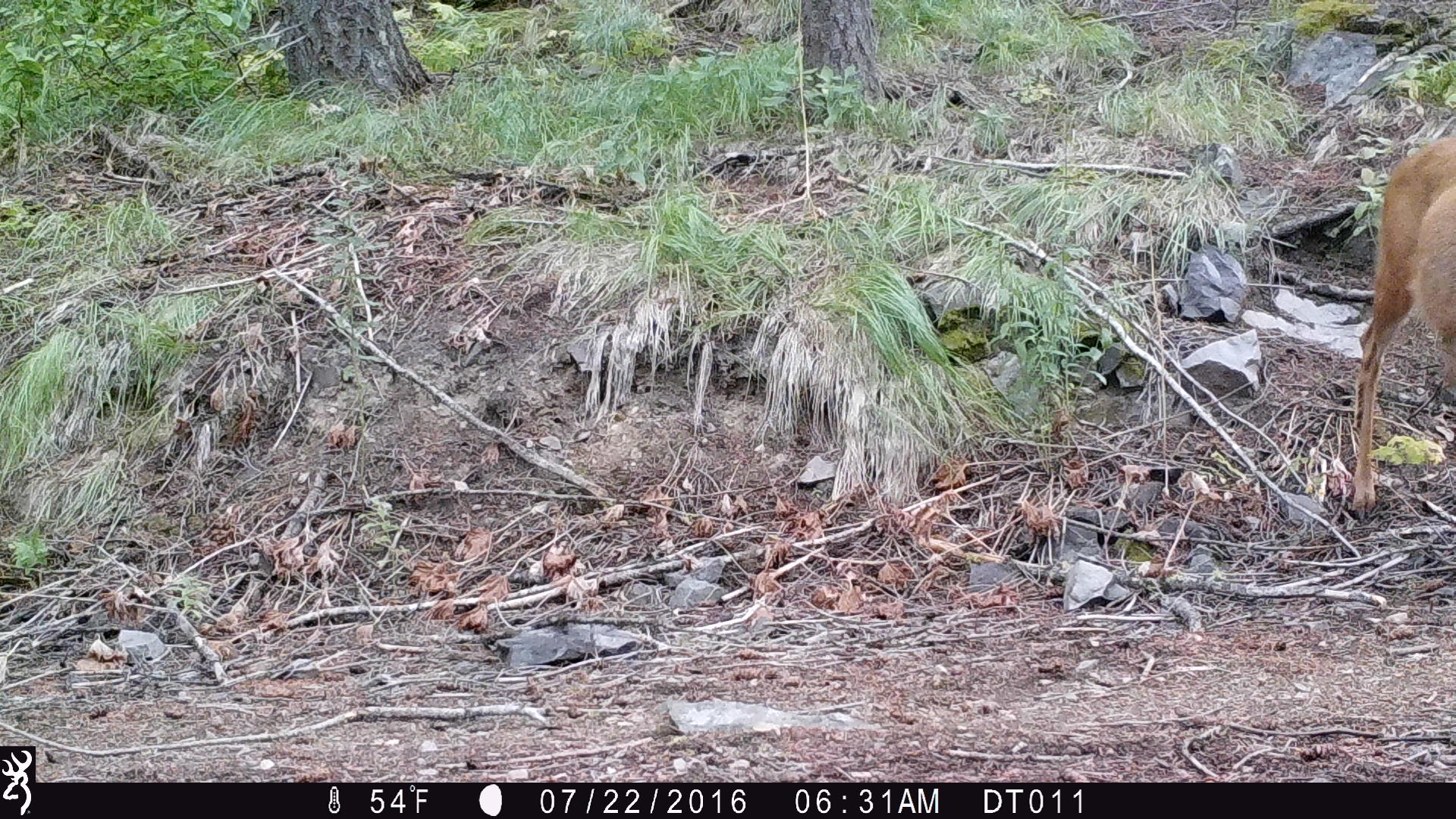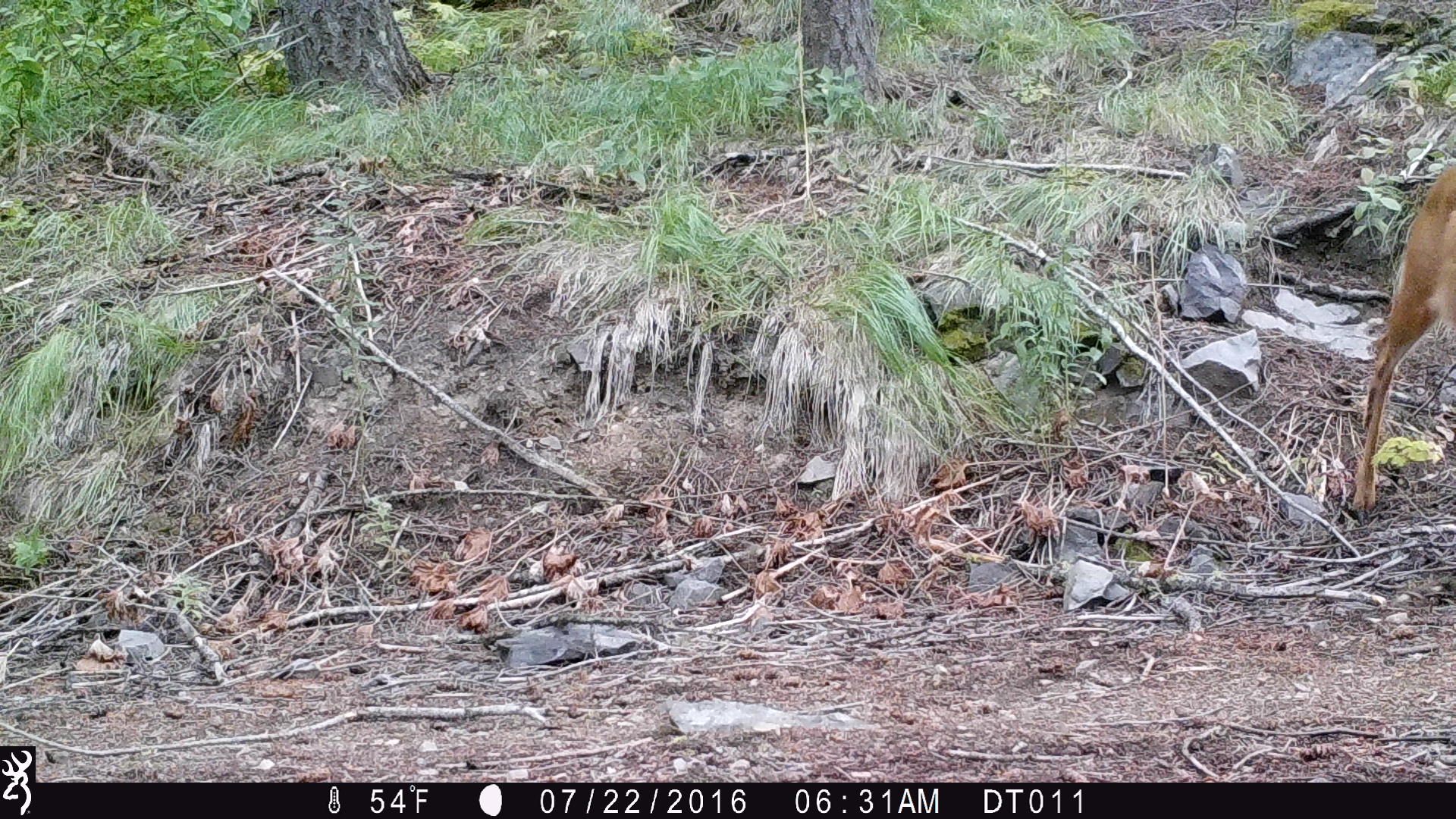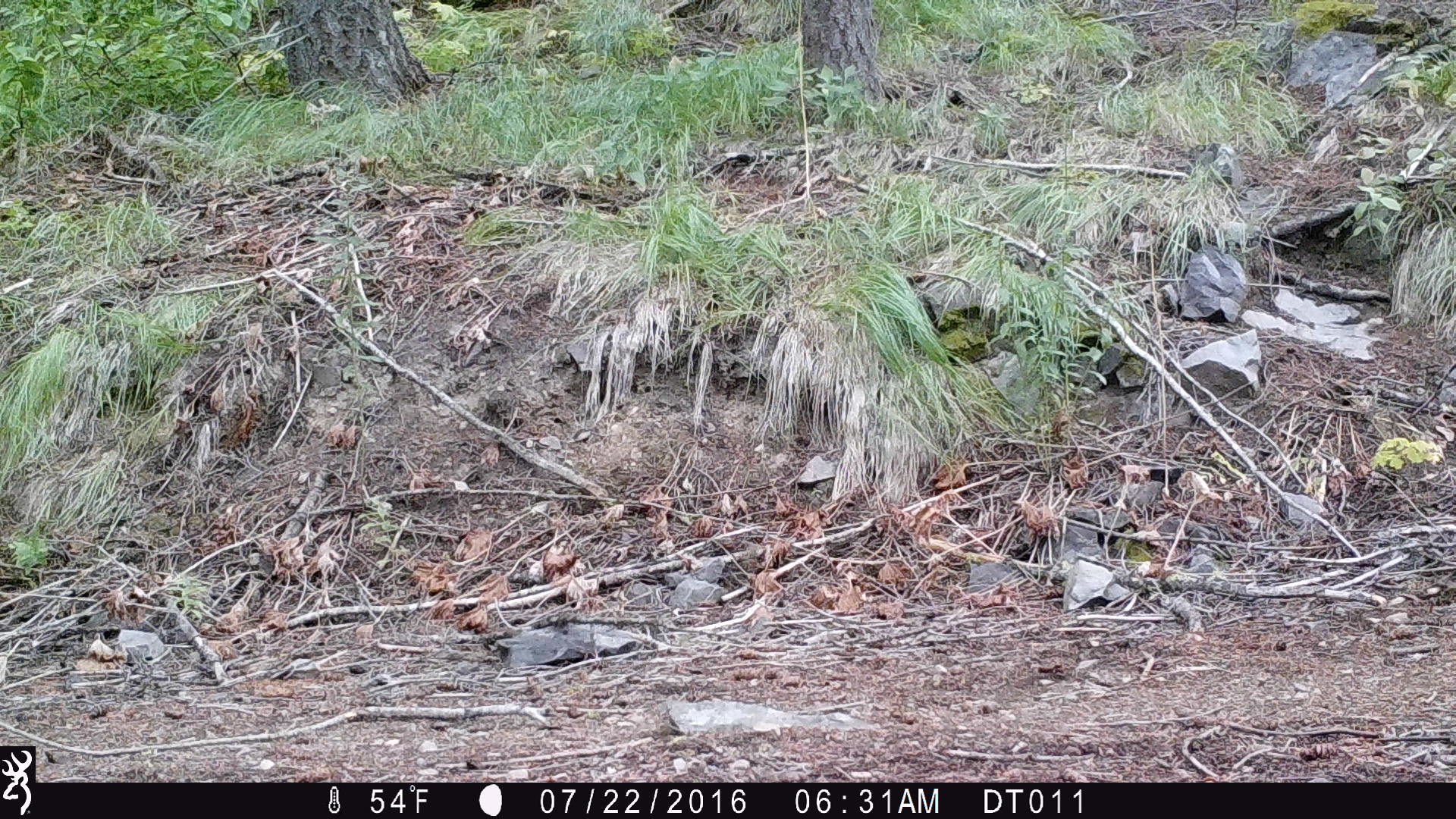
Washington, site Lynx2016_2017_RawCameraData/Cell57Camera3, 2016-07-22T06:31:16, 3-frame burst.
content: unidentified animal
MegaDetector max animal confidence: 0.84